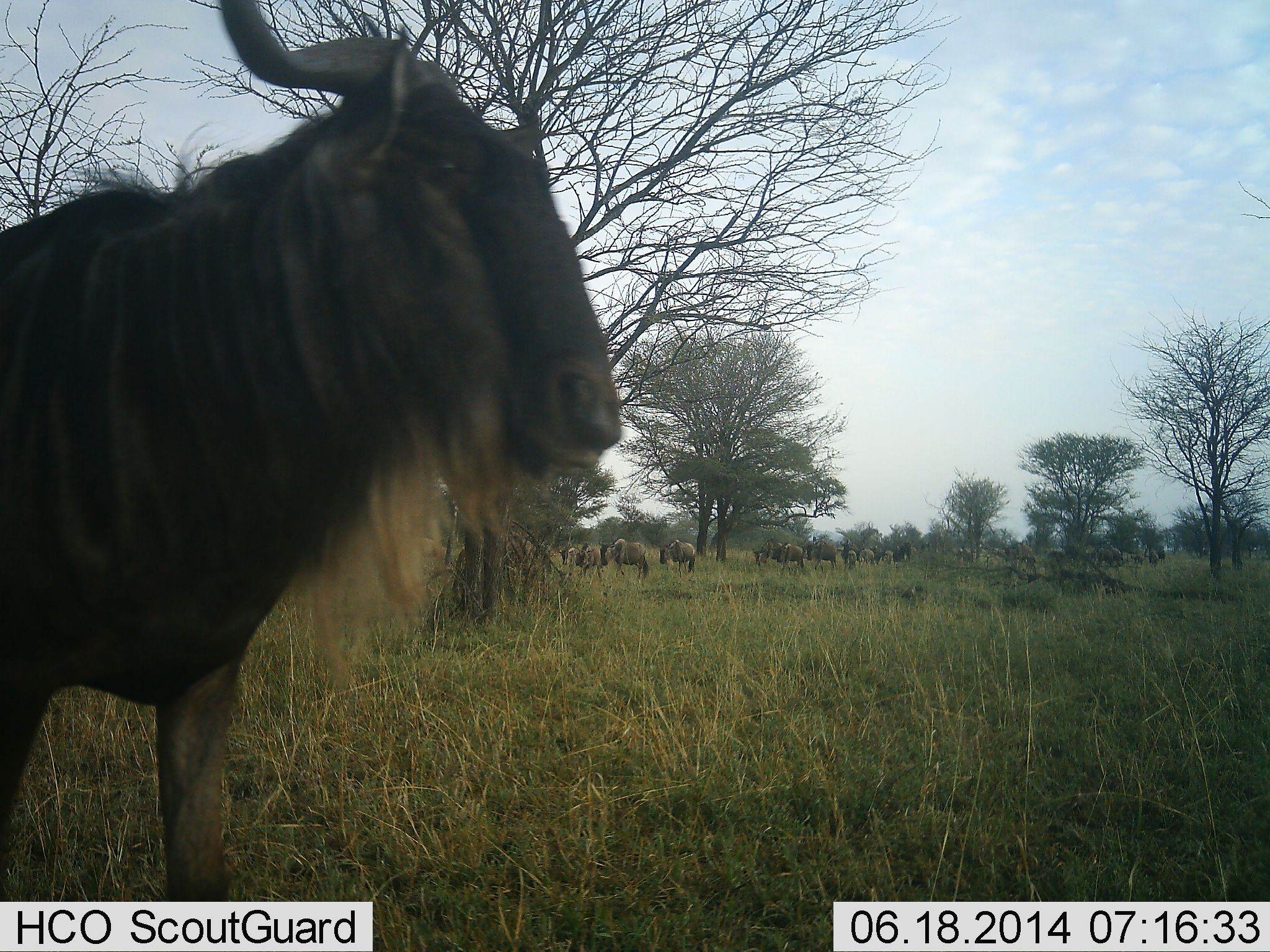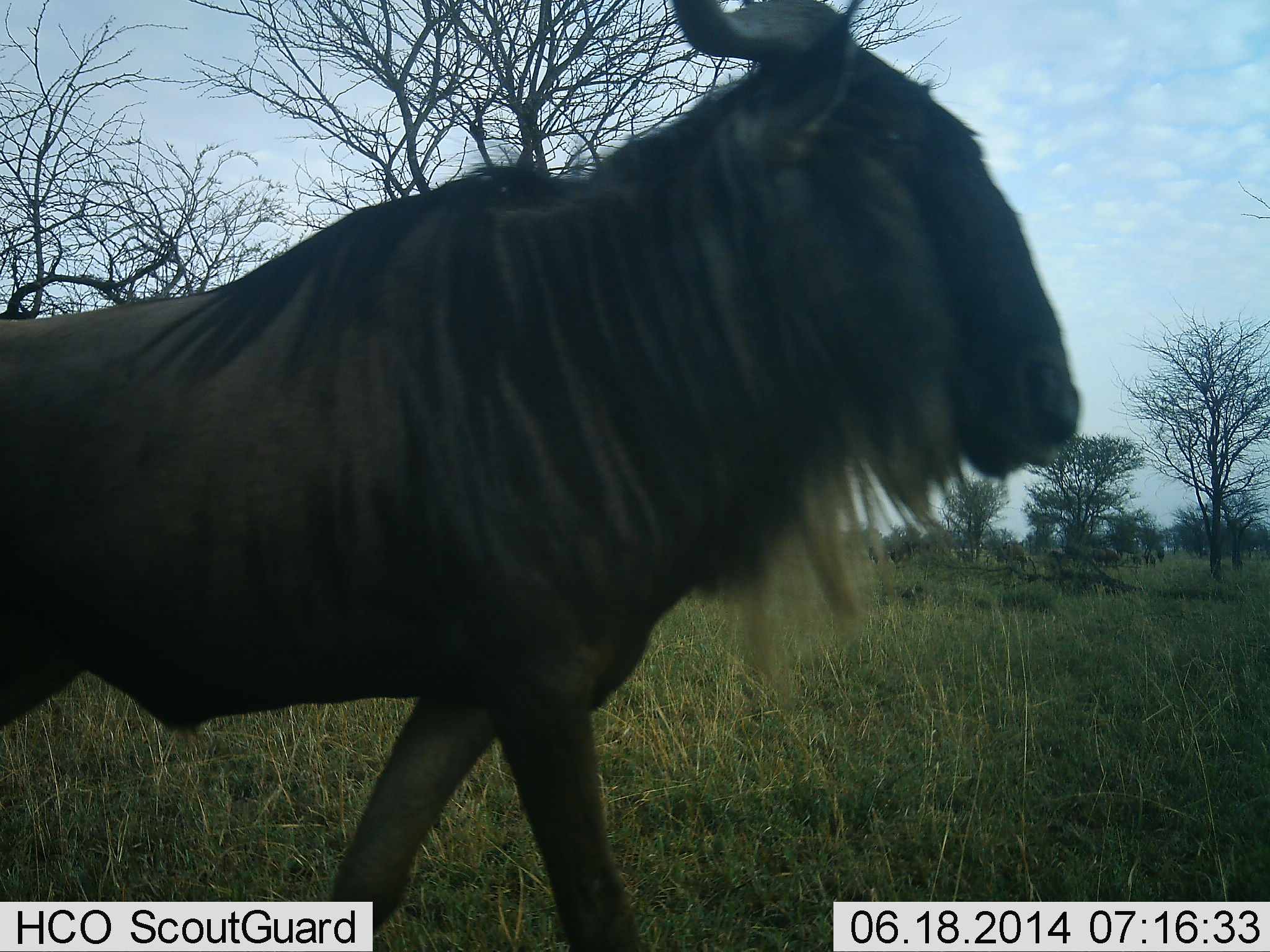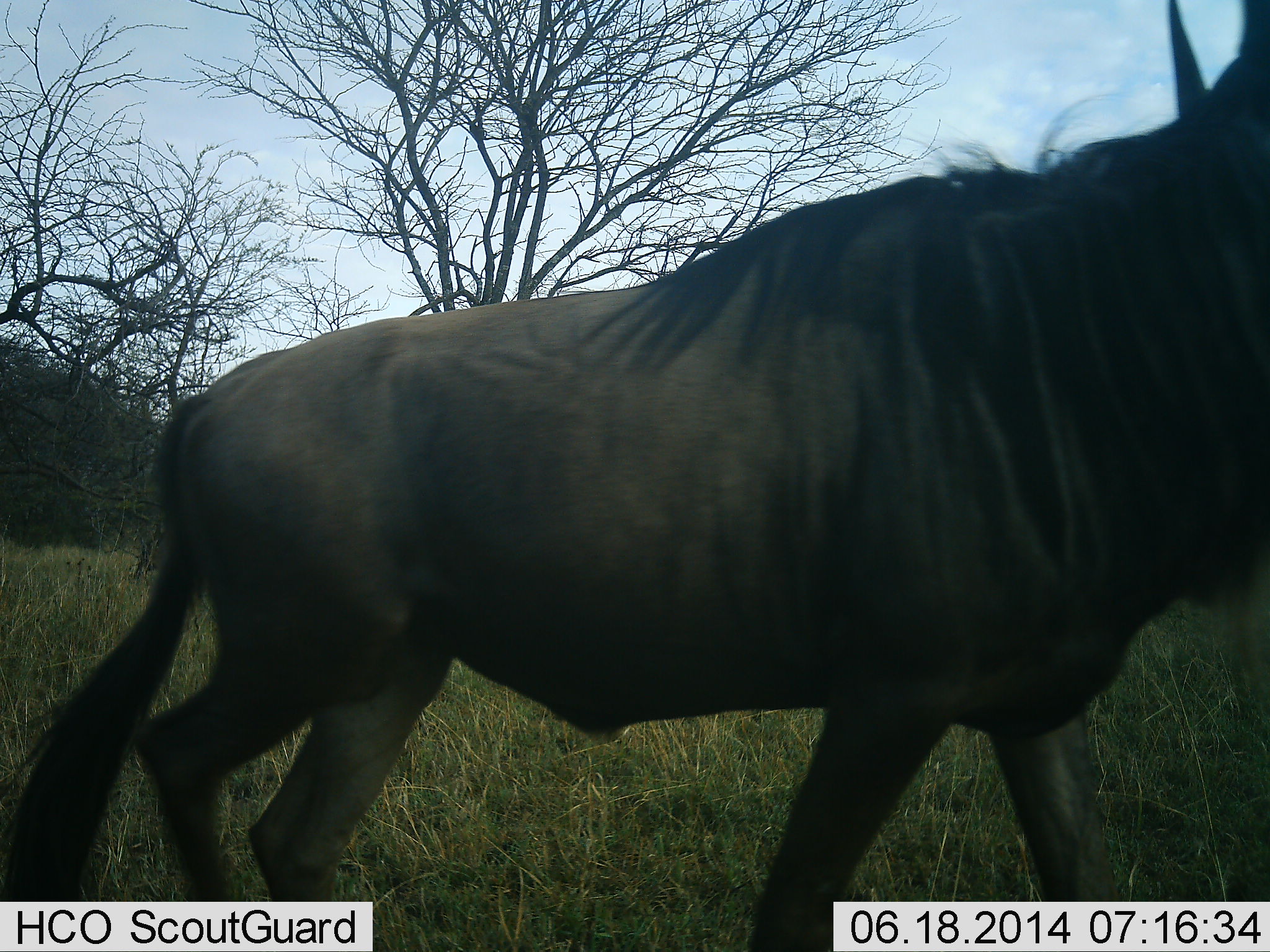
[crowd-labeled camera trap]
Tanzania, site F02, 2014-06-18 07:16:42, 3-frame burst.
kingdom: Animalia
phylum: Chordata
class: Mammalia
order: Artiodactyla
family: Bovidae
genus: Connochaetes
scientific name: Connochaetes taurinus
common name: blue wildebeest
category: wildebeest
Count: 10.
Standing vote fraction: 40%.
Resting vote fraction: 0%.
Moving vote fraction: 90%.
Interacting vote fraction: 0%.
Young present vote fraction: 0%.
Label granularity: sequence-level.